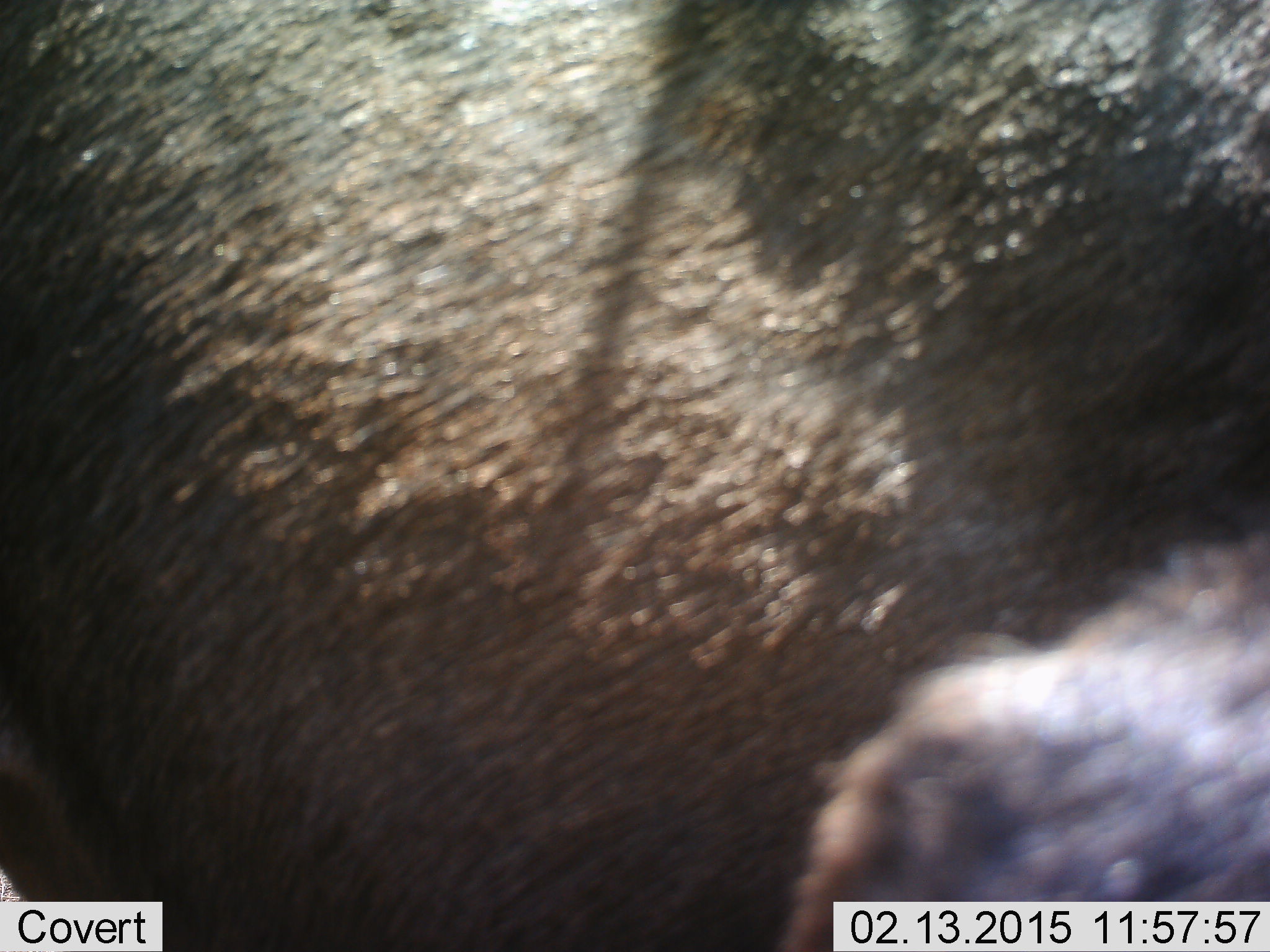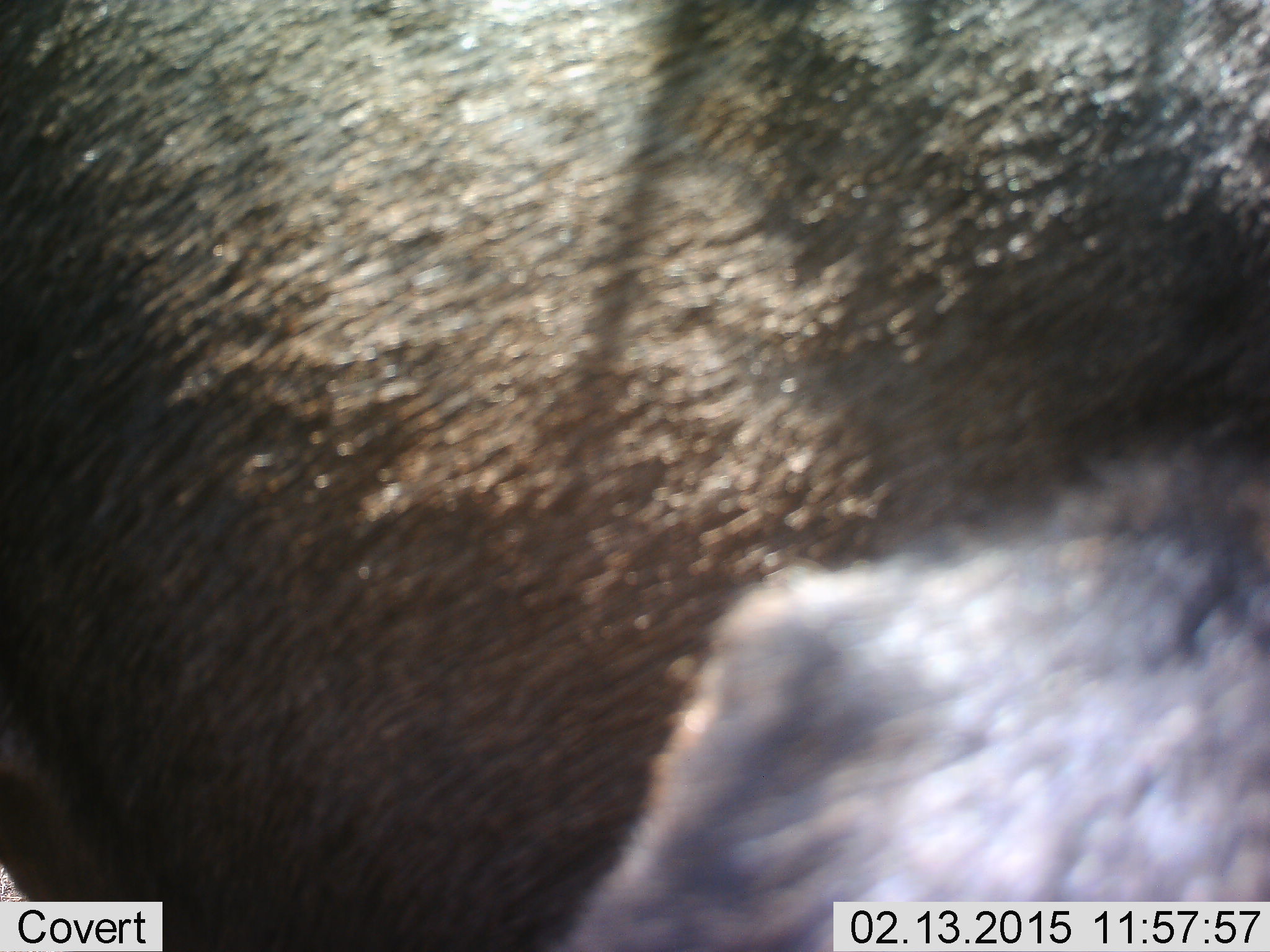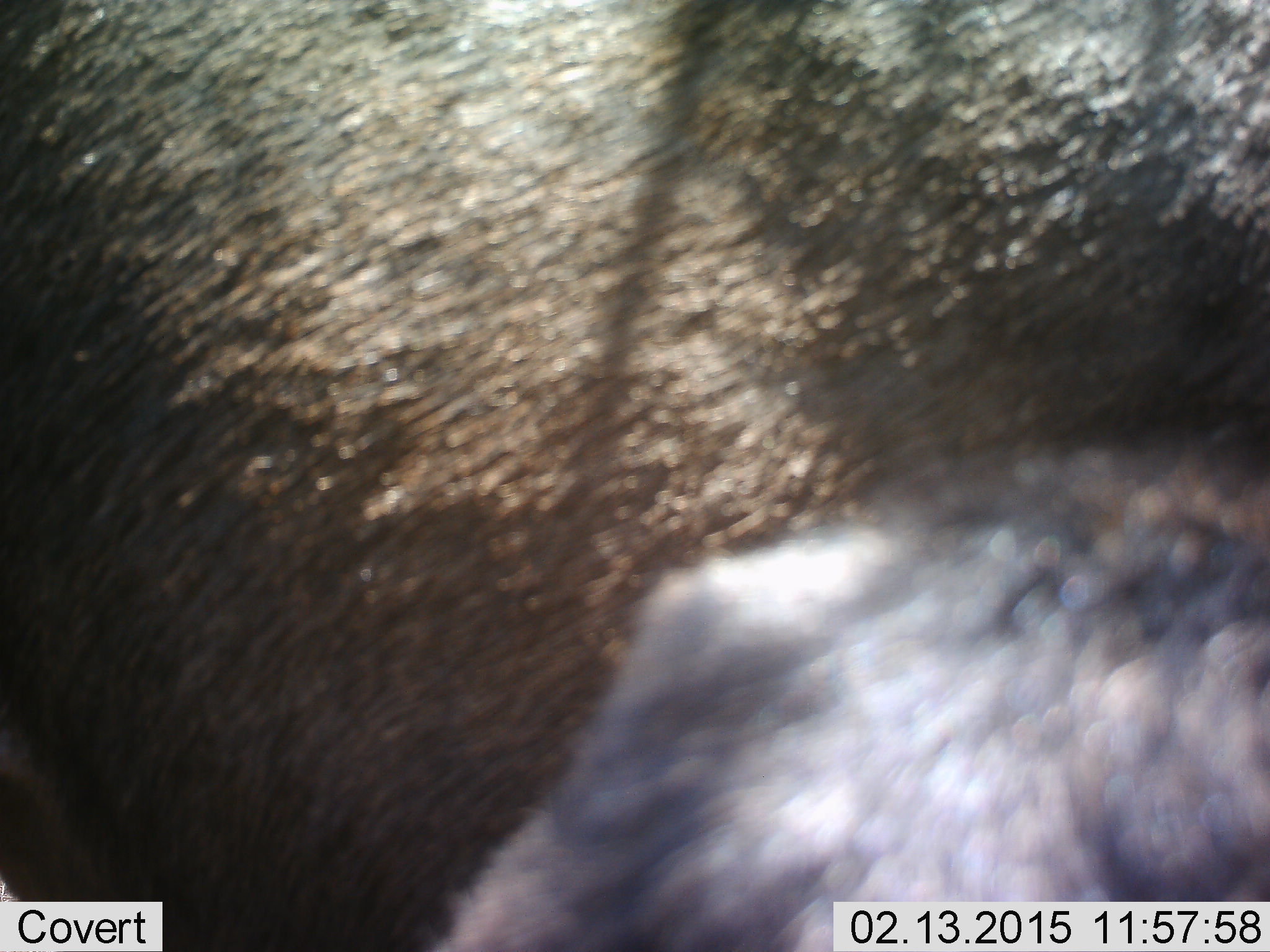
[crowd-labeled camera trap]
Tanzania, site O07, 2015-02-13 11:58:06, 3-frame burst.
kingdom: Animalia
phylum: Chordata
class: Mammalia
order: Artiodactyla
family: Bovidae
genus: Connochaetes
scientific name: Connochaetes taurinus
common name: blue wildebeest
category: wildebeest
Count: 2.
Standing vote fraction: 90%.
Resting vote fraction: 0%.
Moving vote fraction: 0%.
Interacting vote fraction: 0%.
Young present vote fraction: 0%.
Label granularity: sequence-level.